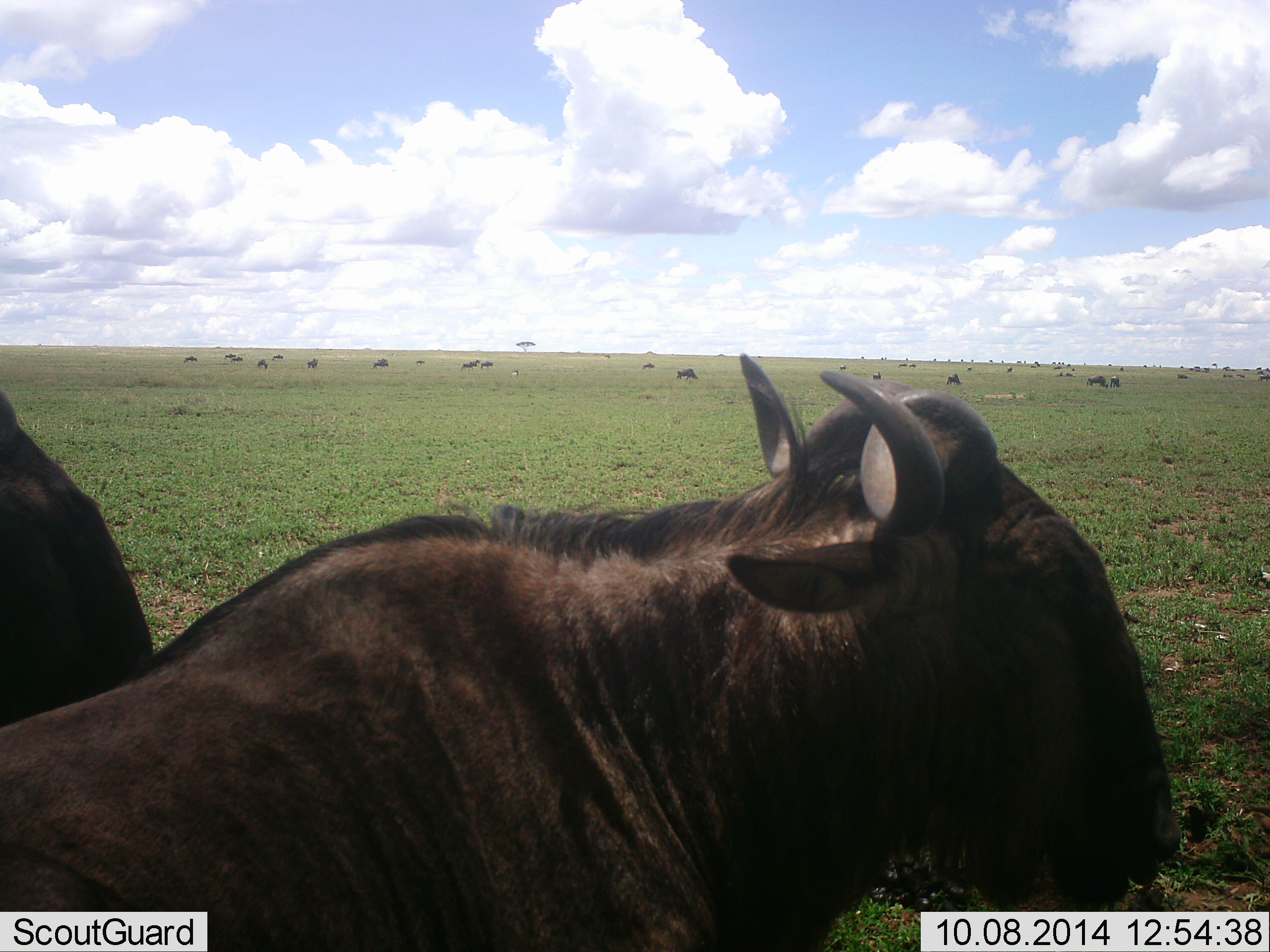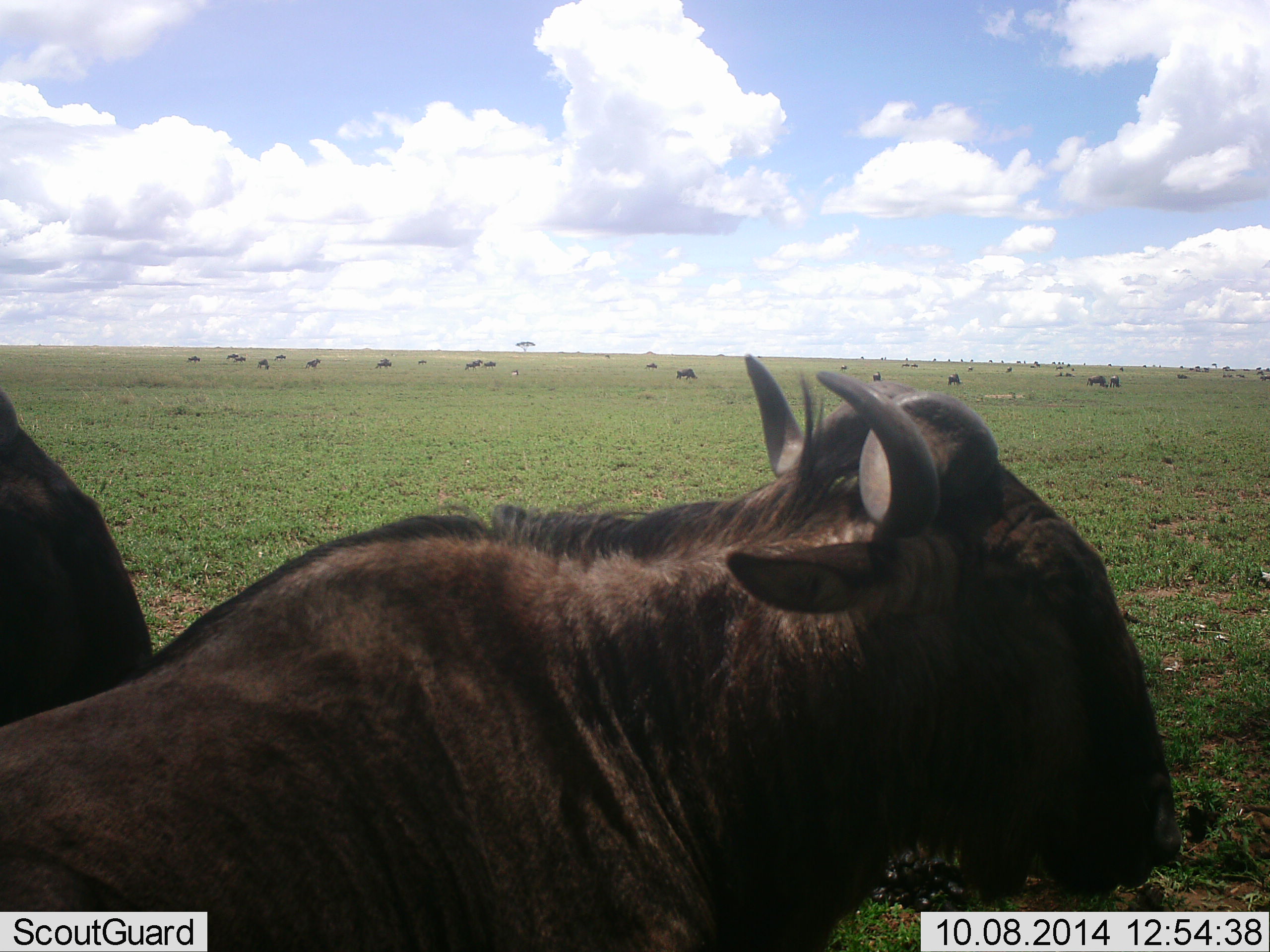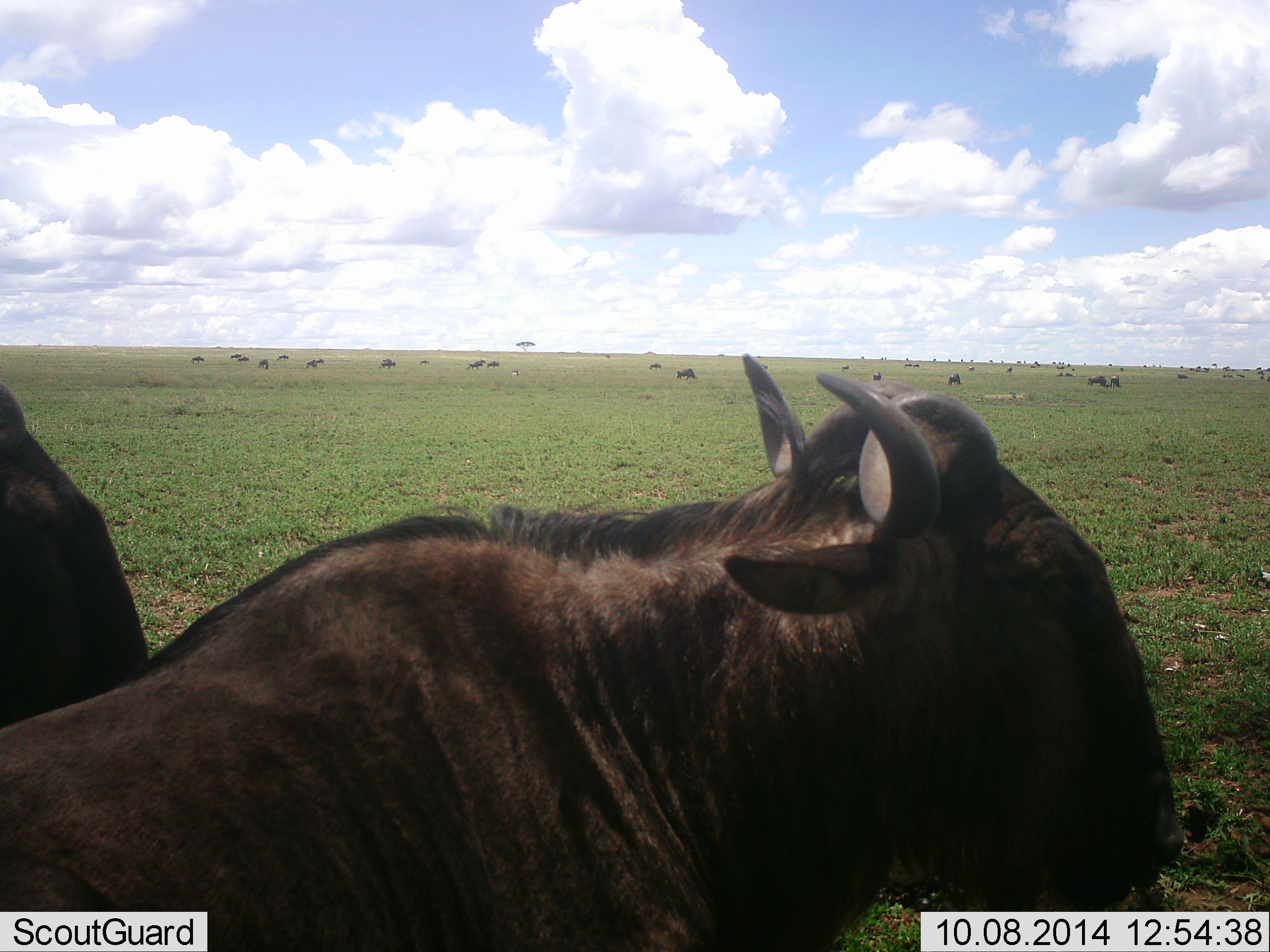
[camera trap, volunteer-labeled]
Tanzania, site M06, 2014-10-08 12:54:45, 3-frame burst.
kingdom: Animalia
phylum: Chordata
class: Mammalia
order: Artiodactyla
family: Bovidae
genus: Connochaetes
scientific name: Connochaetes taurinus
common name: blue wildebeest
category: wildebeest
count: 11-50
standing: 73%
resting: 64%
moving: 18%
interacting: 0%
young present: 0%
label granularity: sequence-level